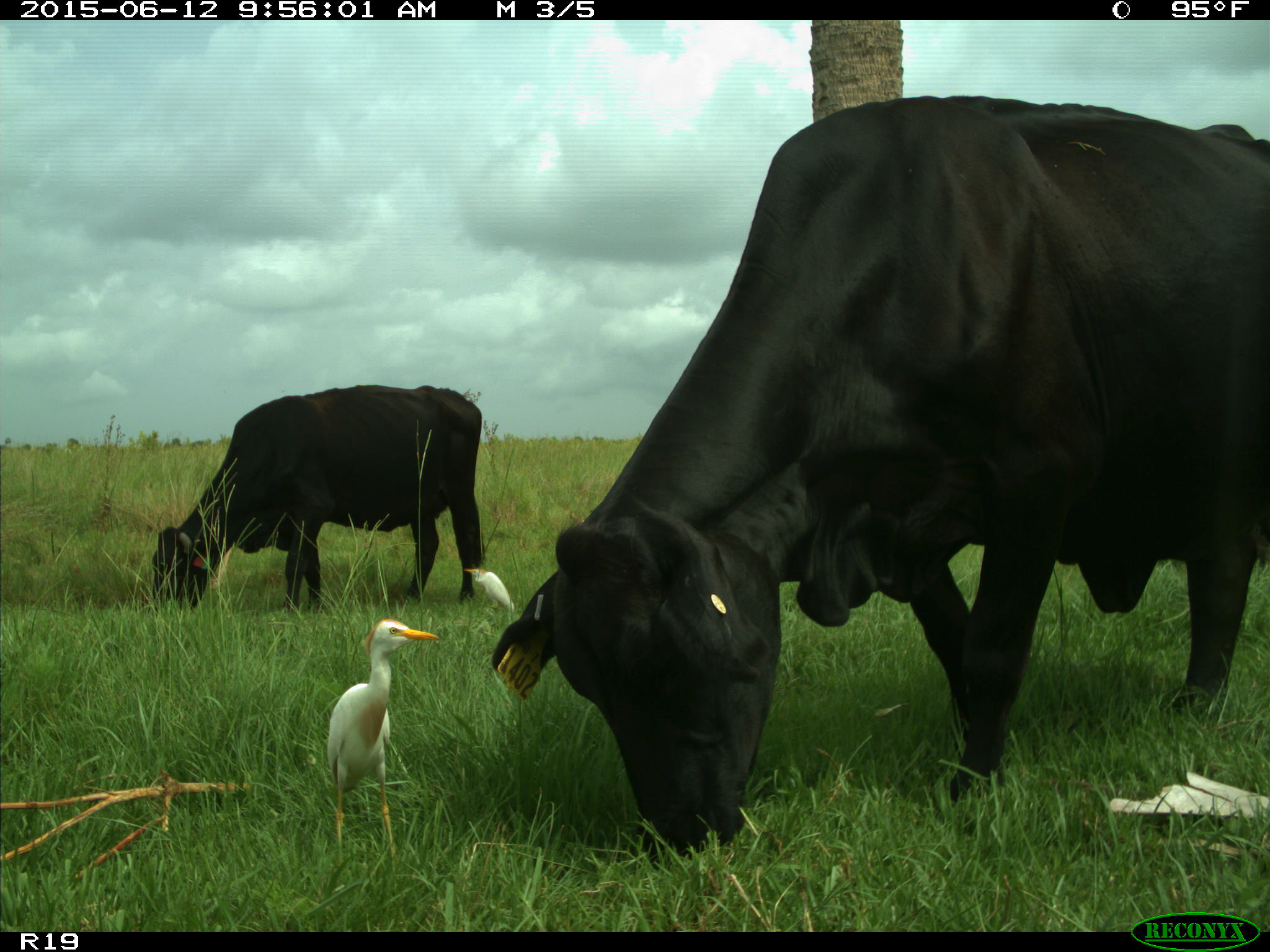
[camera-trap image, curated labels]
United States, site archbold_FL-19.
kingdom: Animalia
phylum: Chordata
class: Mammalia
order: Artiodactyla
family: Bovidae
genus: Bos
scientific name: Bos taurus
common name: domestic cow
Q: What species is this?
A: Bos taurus (domestic cow).